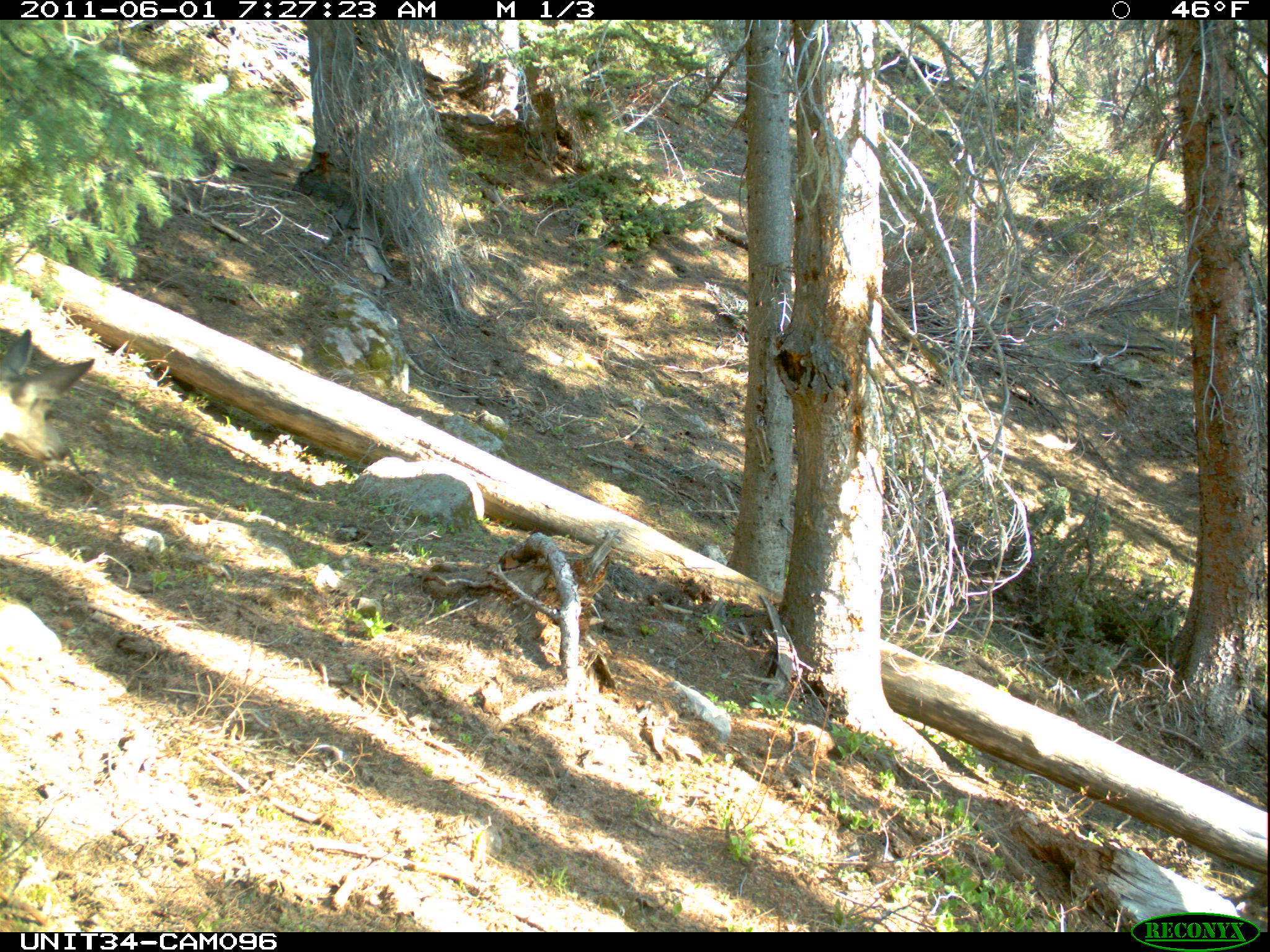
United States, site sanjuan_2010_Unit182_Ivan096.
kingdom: Animalia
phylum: Chordata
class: Mammalia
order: Artiodactyla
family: Cervidae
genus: Odocoileus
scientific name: Odocoileus hemionus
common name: mule deer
Odocoileus hemionus (mule deer).